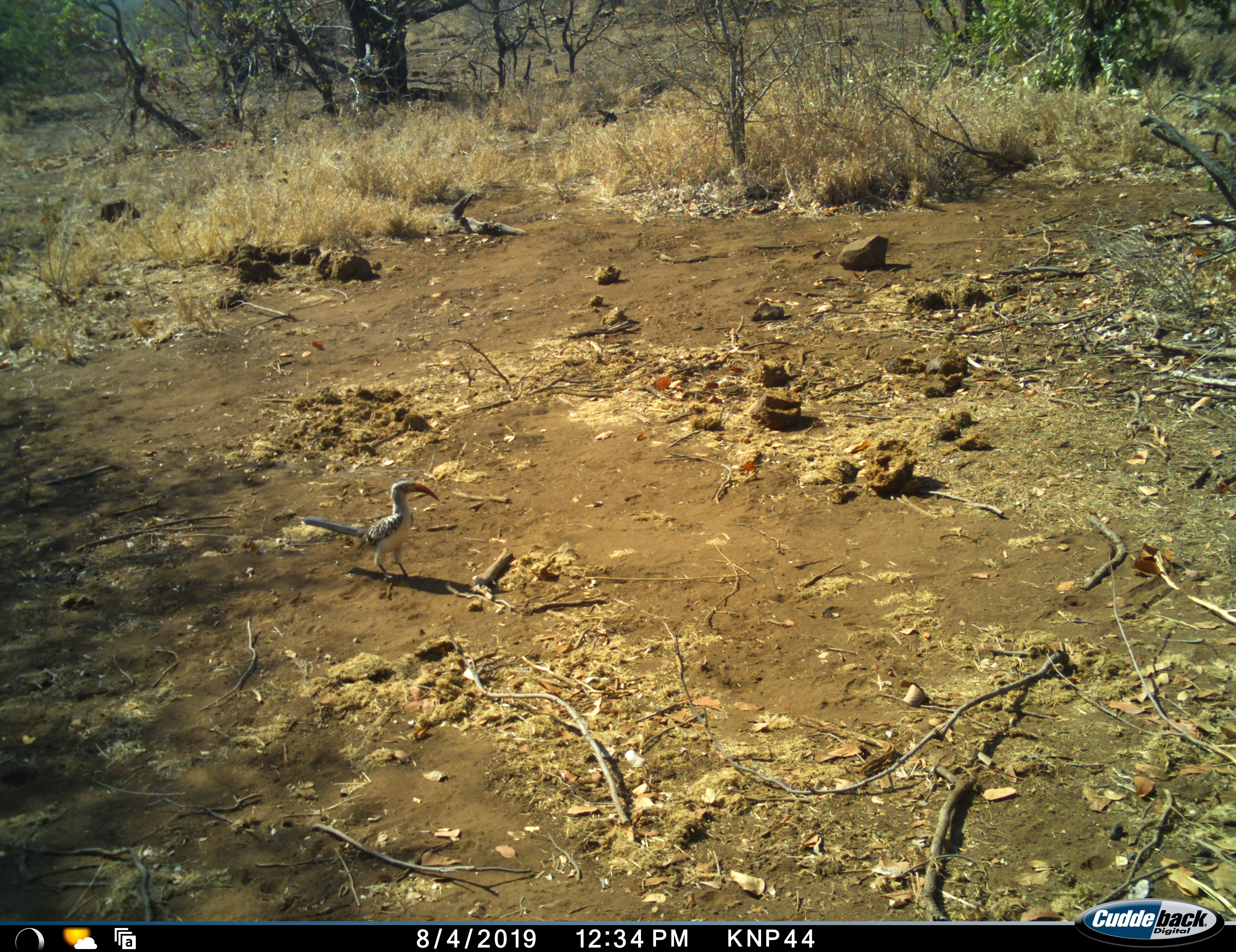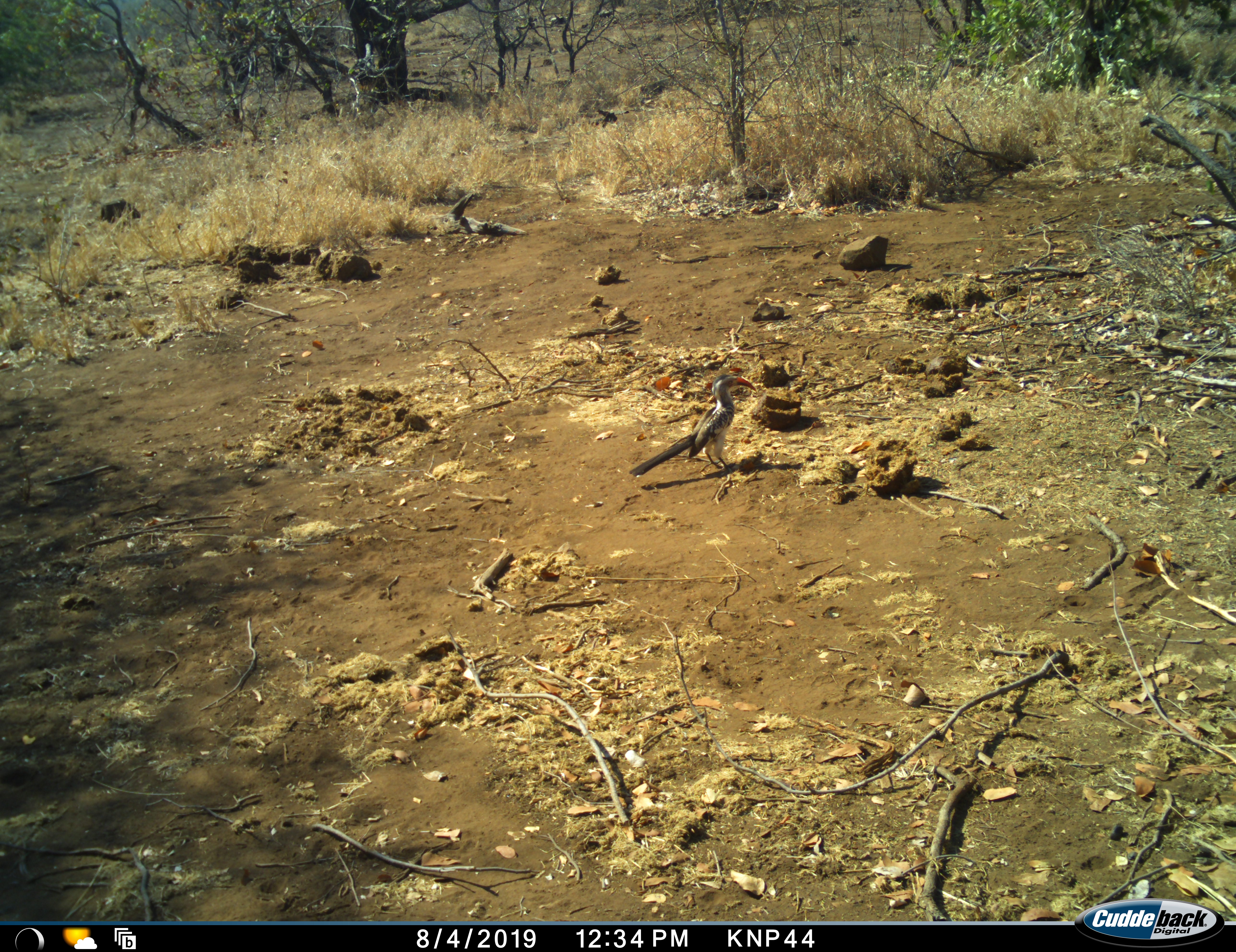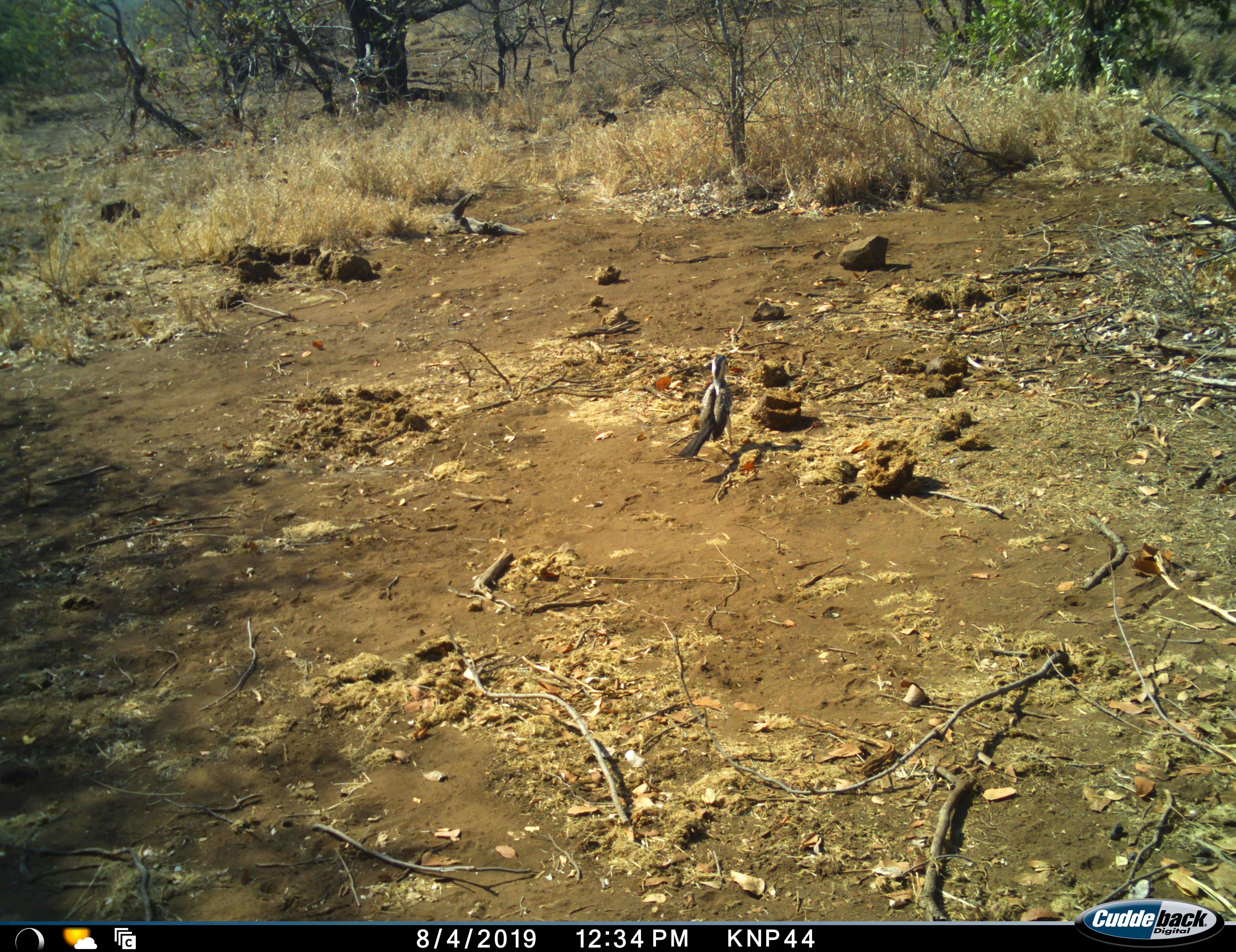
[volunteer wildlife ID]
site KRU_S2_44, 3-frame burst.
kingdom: Animalia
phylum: Chordata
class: Aves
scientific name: Aves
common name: bird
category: birdother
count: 1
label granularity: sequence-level